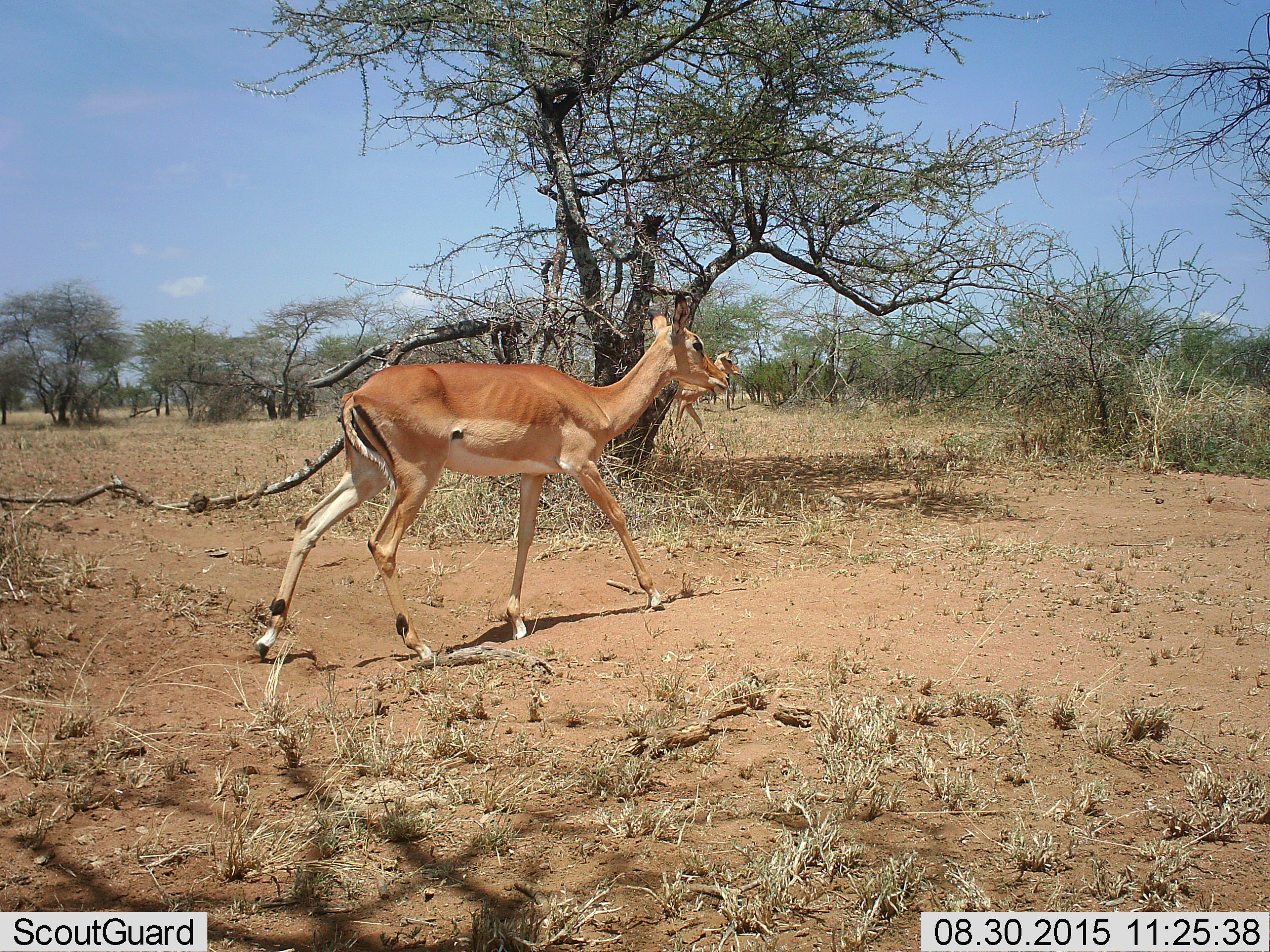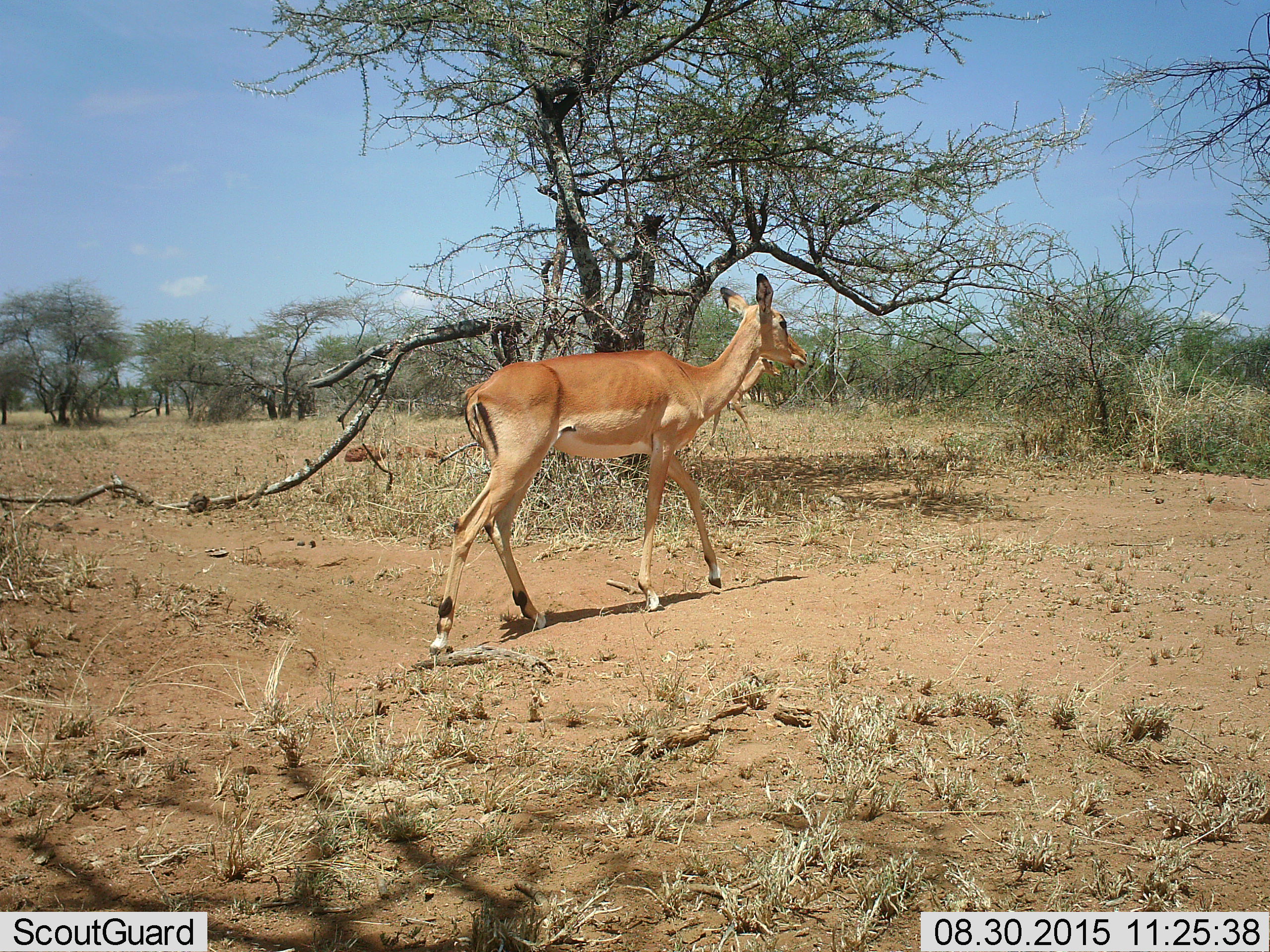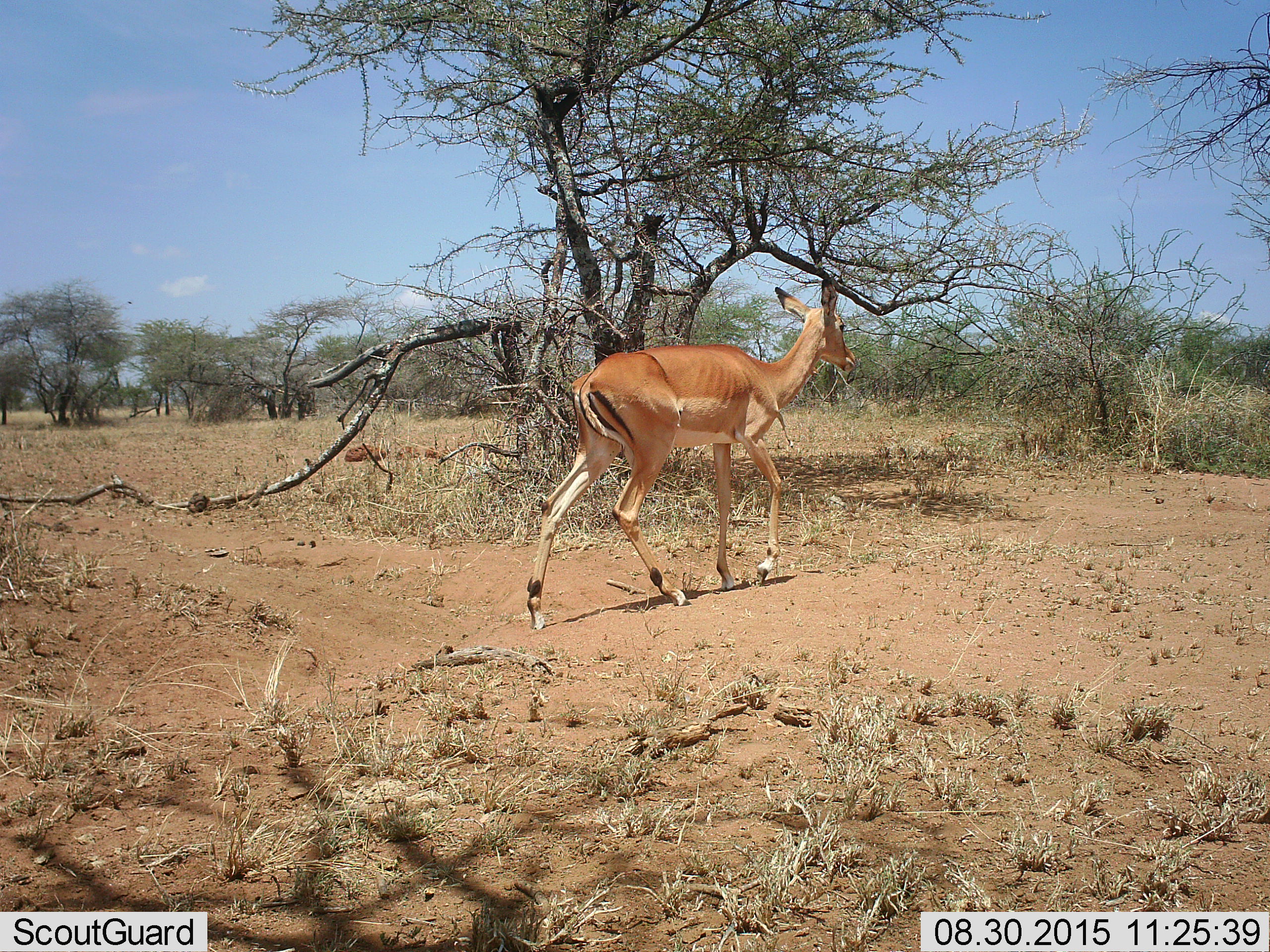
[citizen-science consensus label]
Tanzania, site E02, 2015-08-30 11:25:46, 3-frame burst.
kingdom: Animalia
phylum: Chordata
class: Mammalia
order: Artiodactyla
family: Bovidae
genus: Aepyceros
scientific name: Aepyceros melampus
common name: impala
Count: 2.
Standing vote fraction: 27%.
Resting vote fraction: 0%.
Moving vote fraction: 100%.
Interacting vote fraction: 0%.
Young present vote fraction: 0%.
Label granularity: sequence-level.